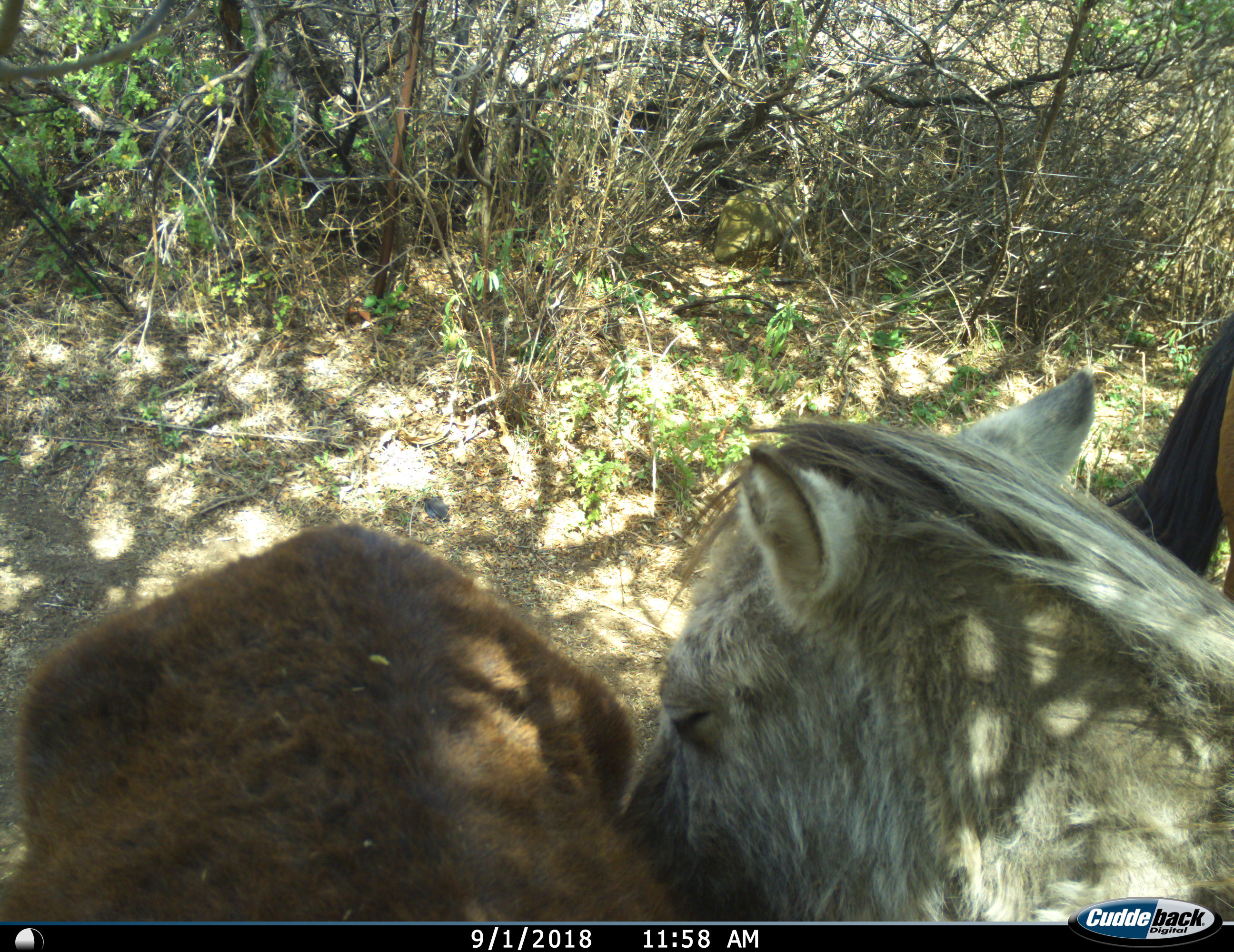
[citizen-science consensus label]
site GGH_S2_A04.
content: unidentified animal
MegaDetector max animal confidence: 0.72